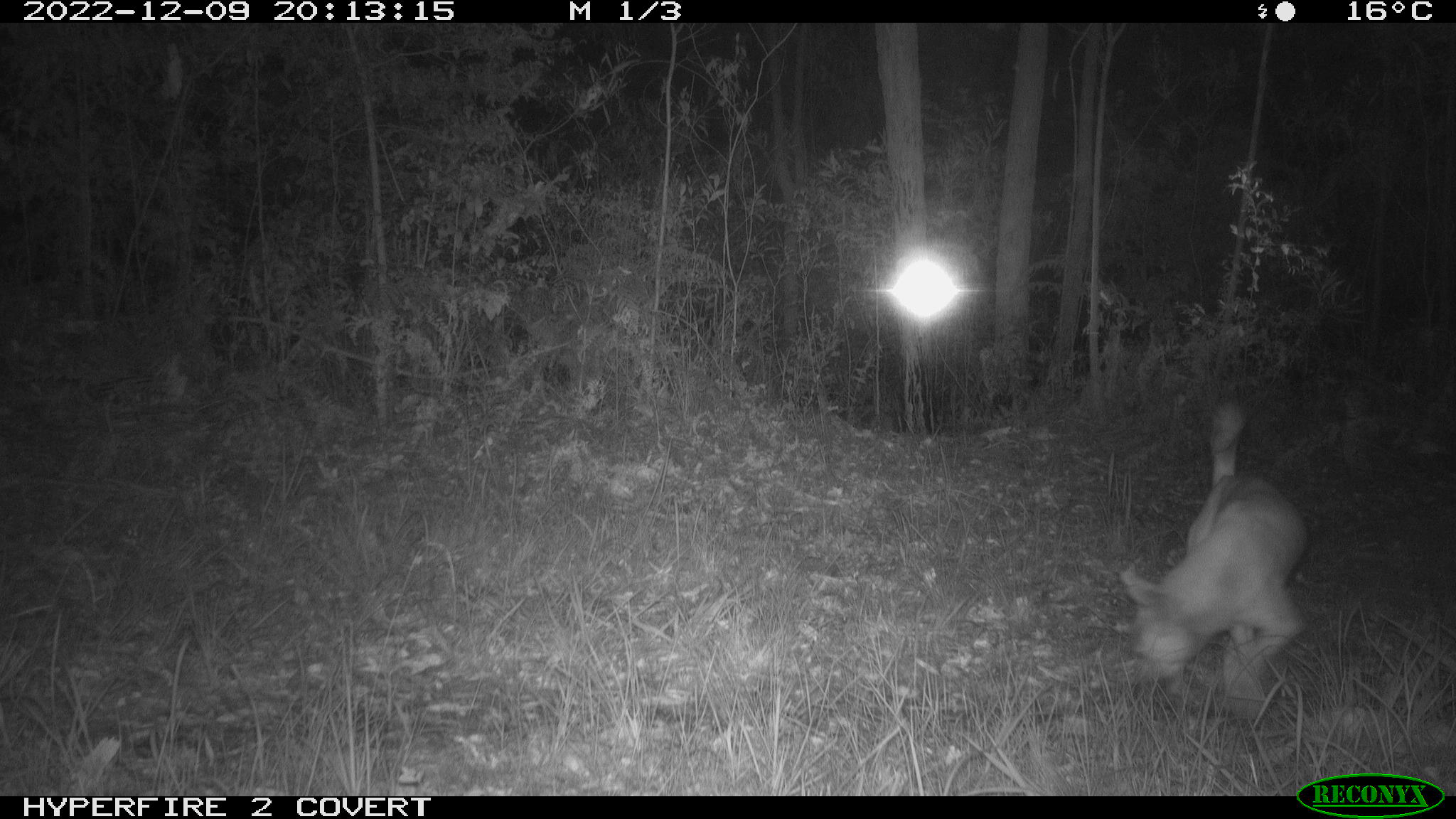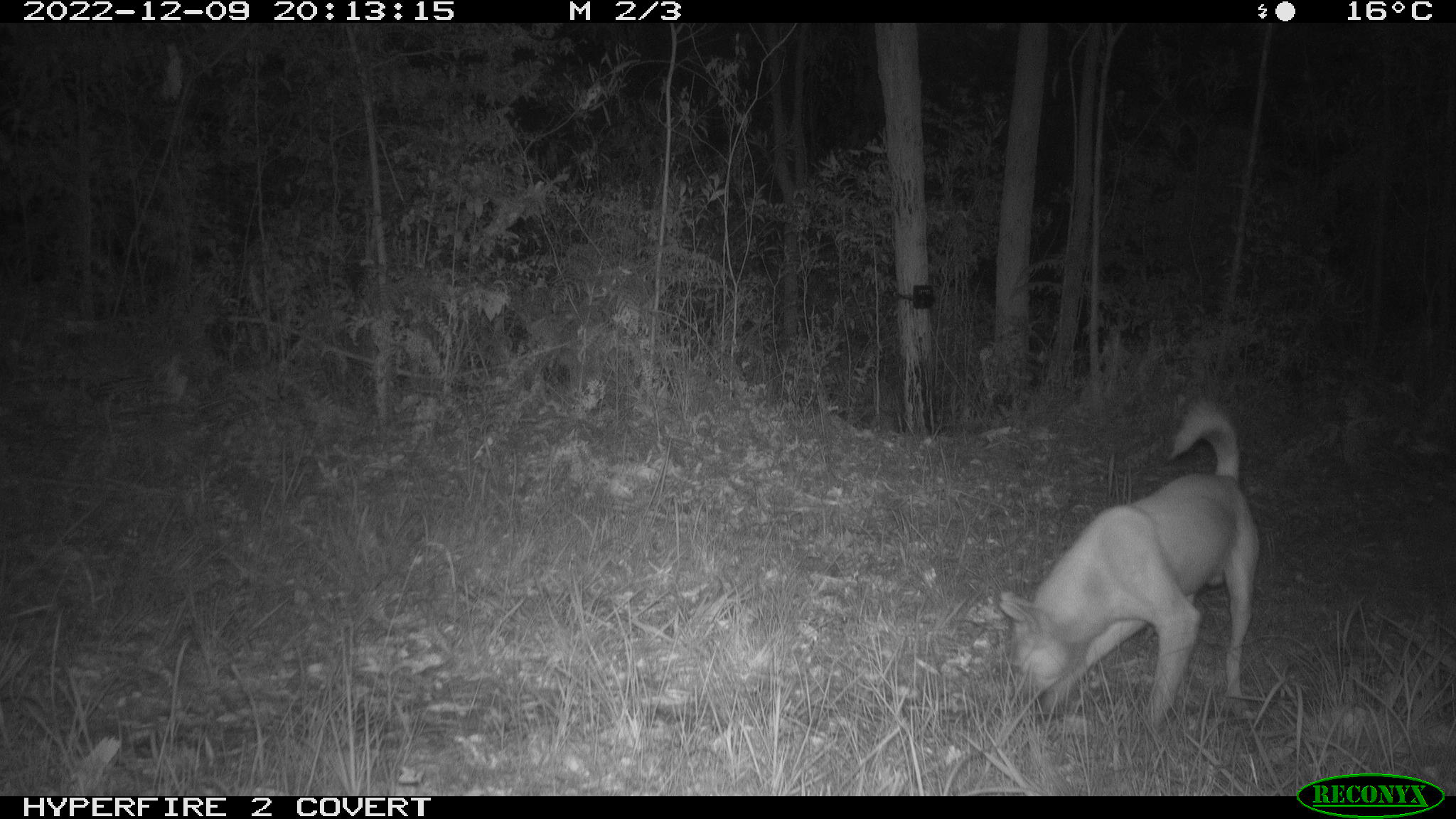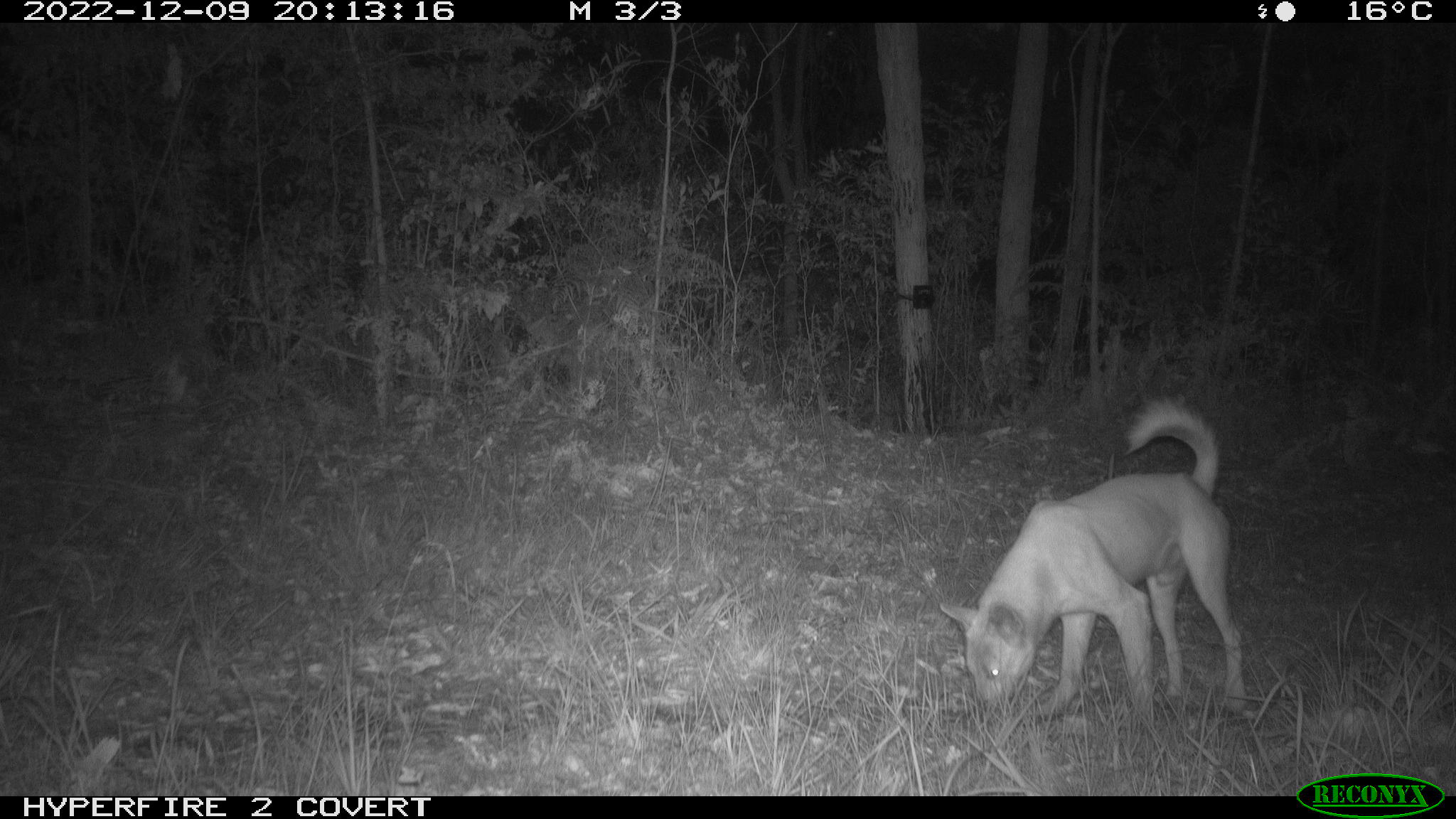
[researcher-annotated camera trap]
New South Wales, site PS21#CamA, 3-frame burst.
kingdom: Animalia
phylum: Chordata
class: Mammalia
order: Carnivora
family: Canidae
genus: Canis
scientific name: Canis familiaris dingo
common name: dingo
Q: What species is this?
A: Dingo (Canis familiaris dingo).